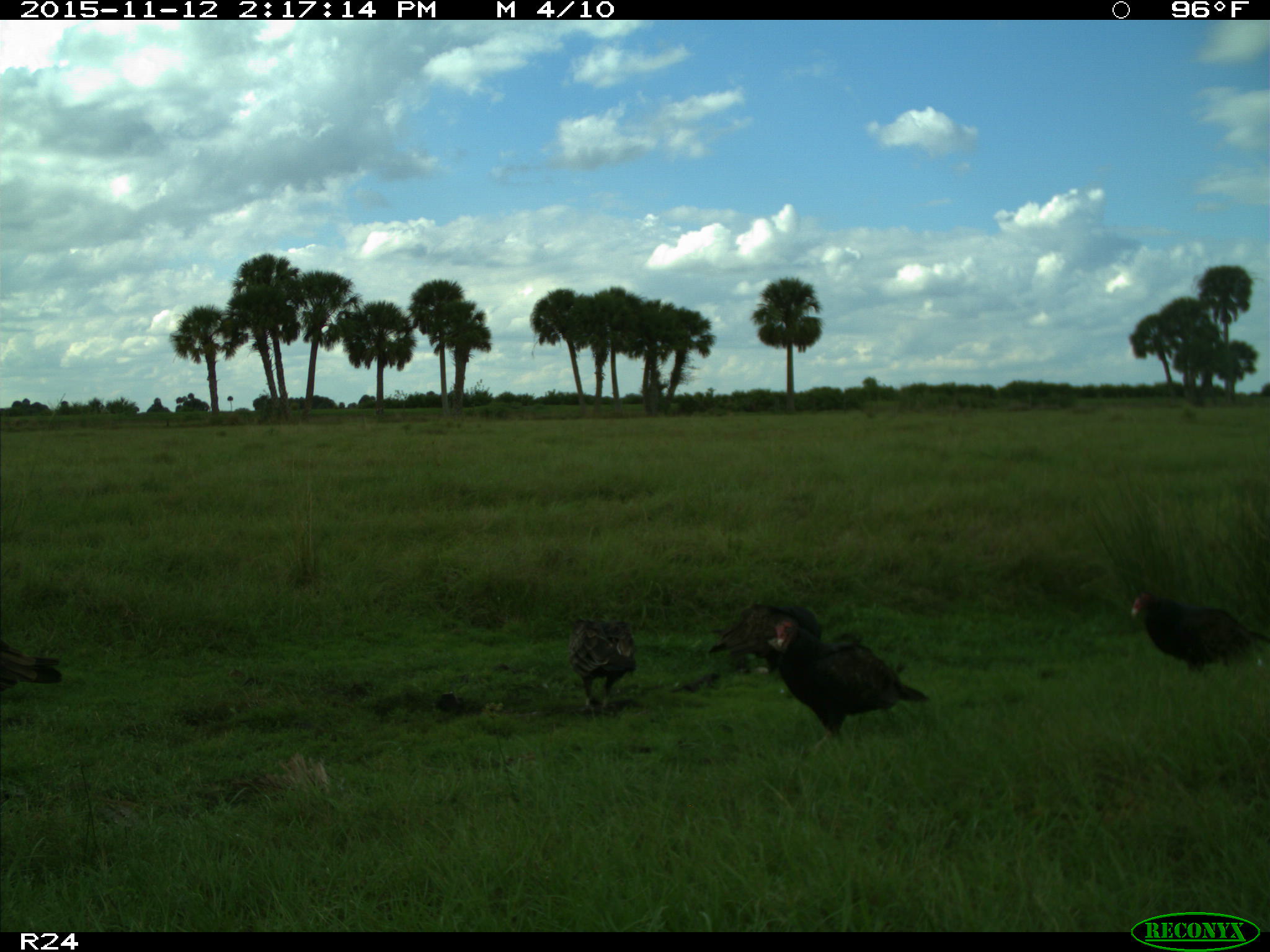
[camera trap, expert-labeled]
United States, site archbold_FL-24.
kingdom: Animalia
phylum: Chordata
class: Aves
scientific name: Aves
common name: birds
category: unidentified bird